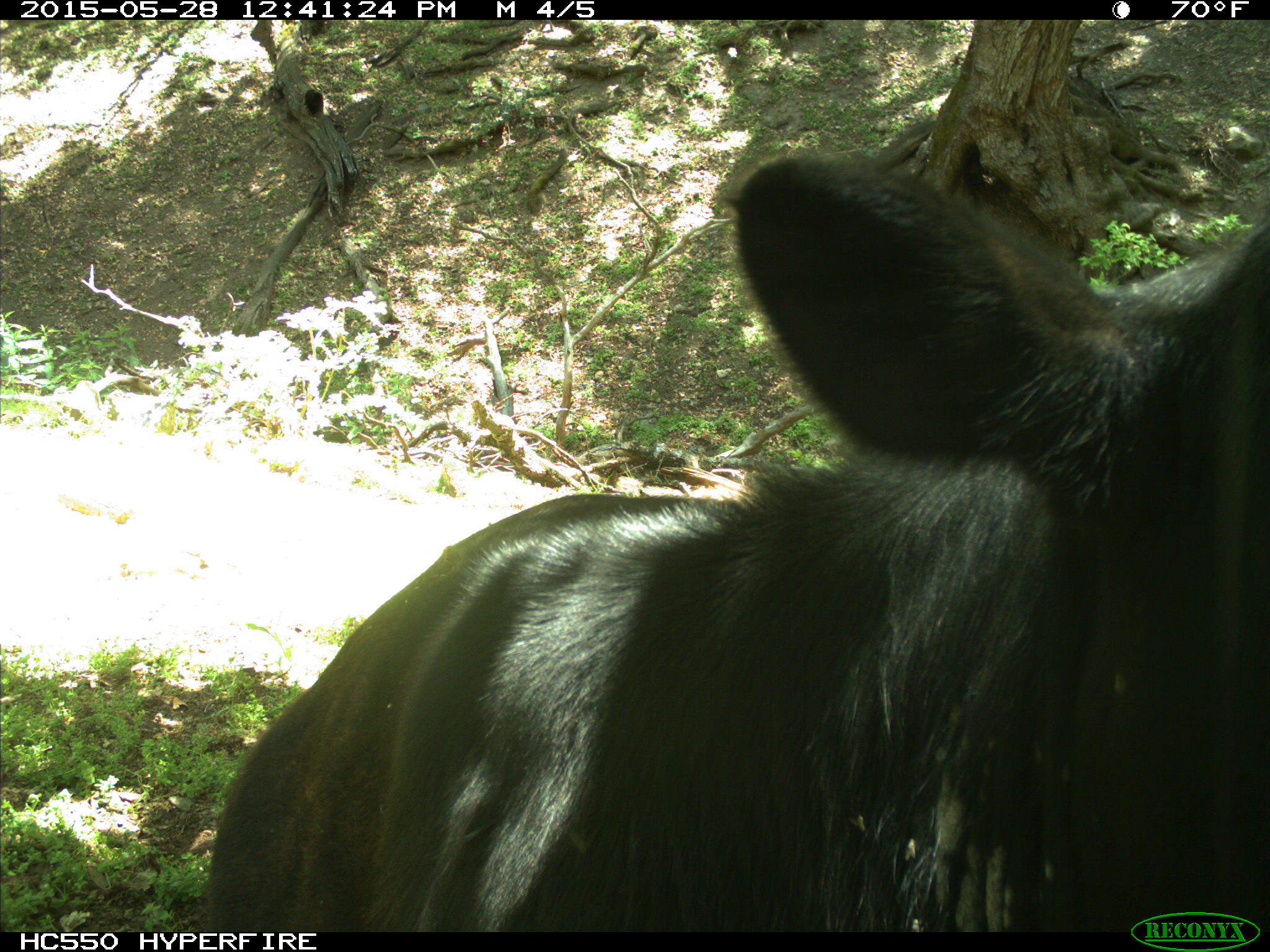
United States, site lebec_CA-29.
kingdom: Animalia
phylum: Chordata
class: Mammalia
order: Artiodactyla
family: Bovidae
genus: Bos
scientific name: Bos taurus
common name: domestic cow